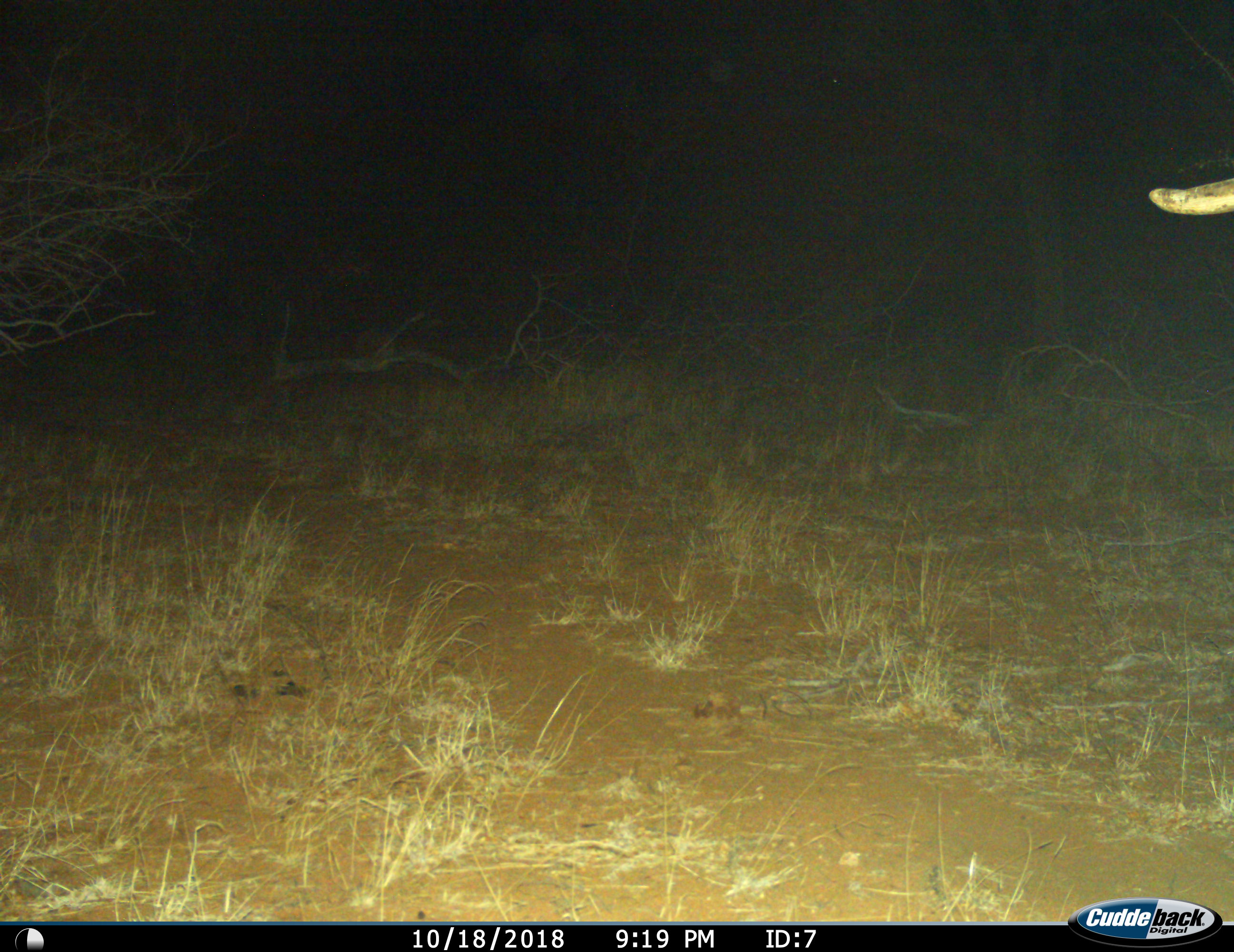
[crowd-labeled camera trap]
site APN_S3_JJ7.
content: unidentified animal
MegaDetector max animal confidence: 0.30